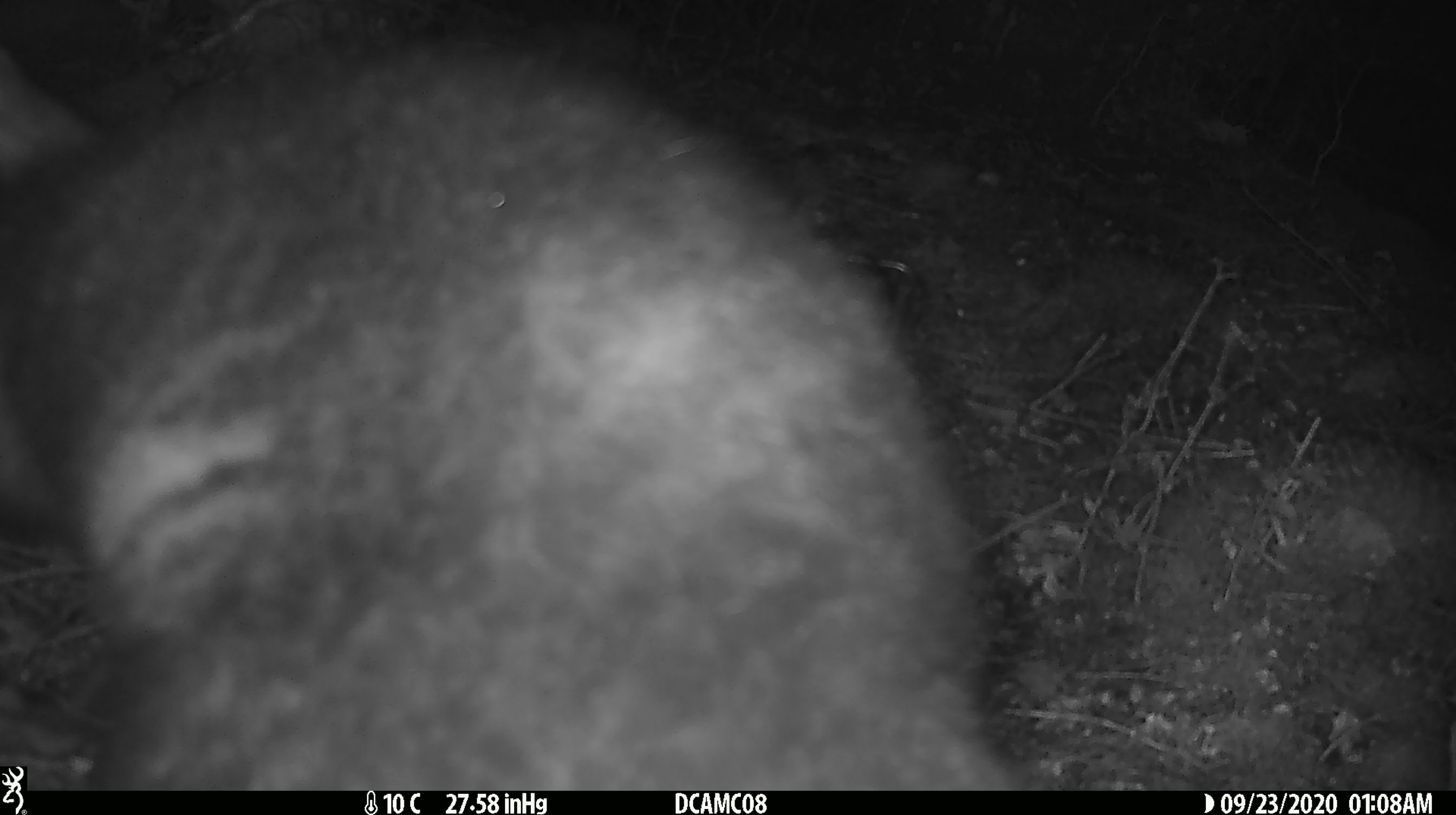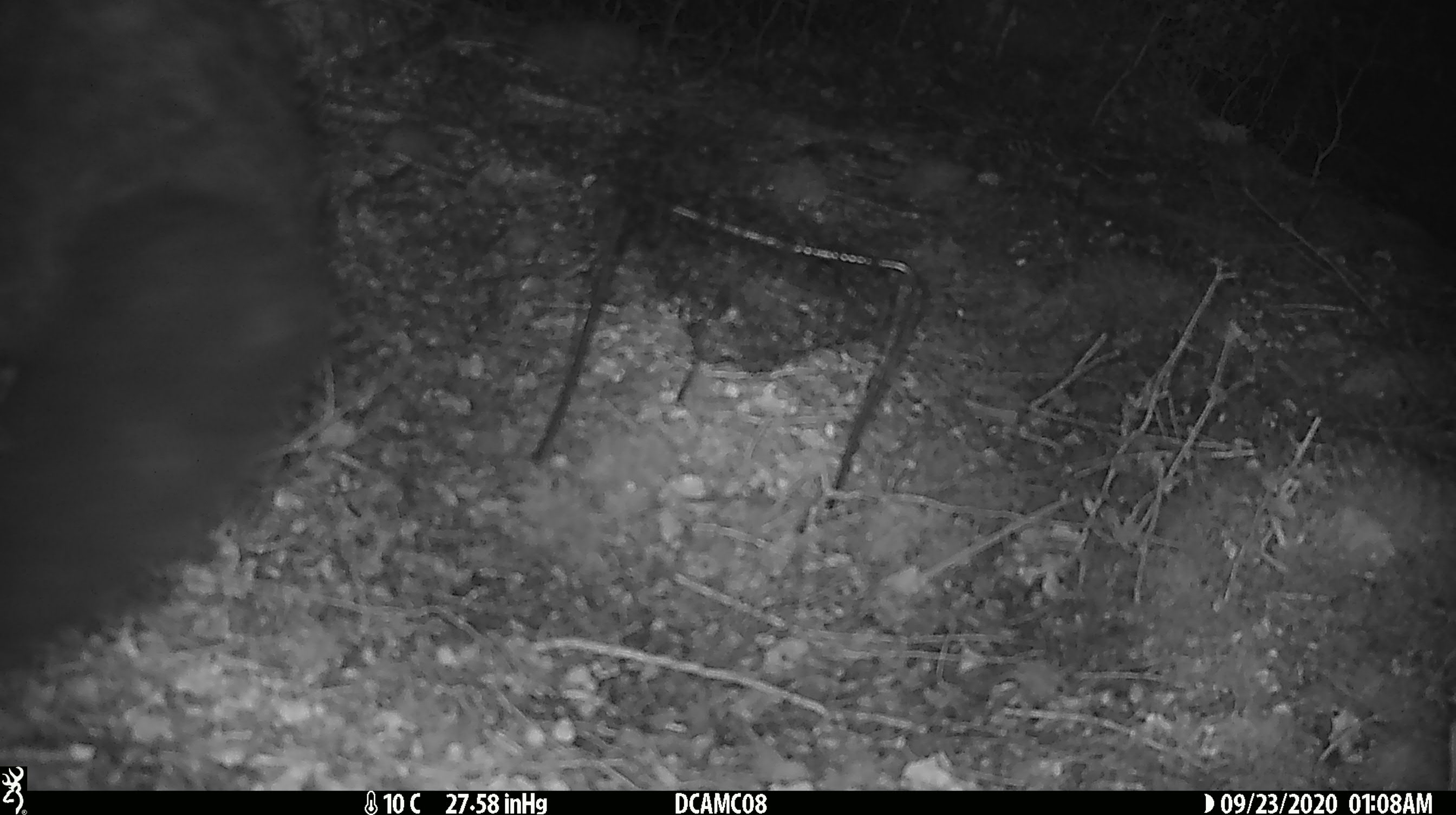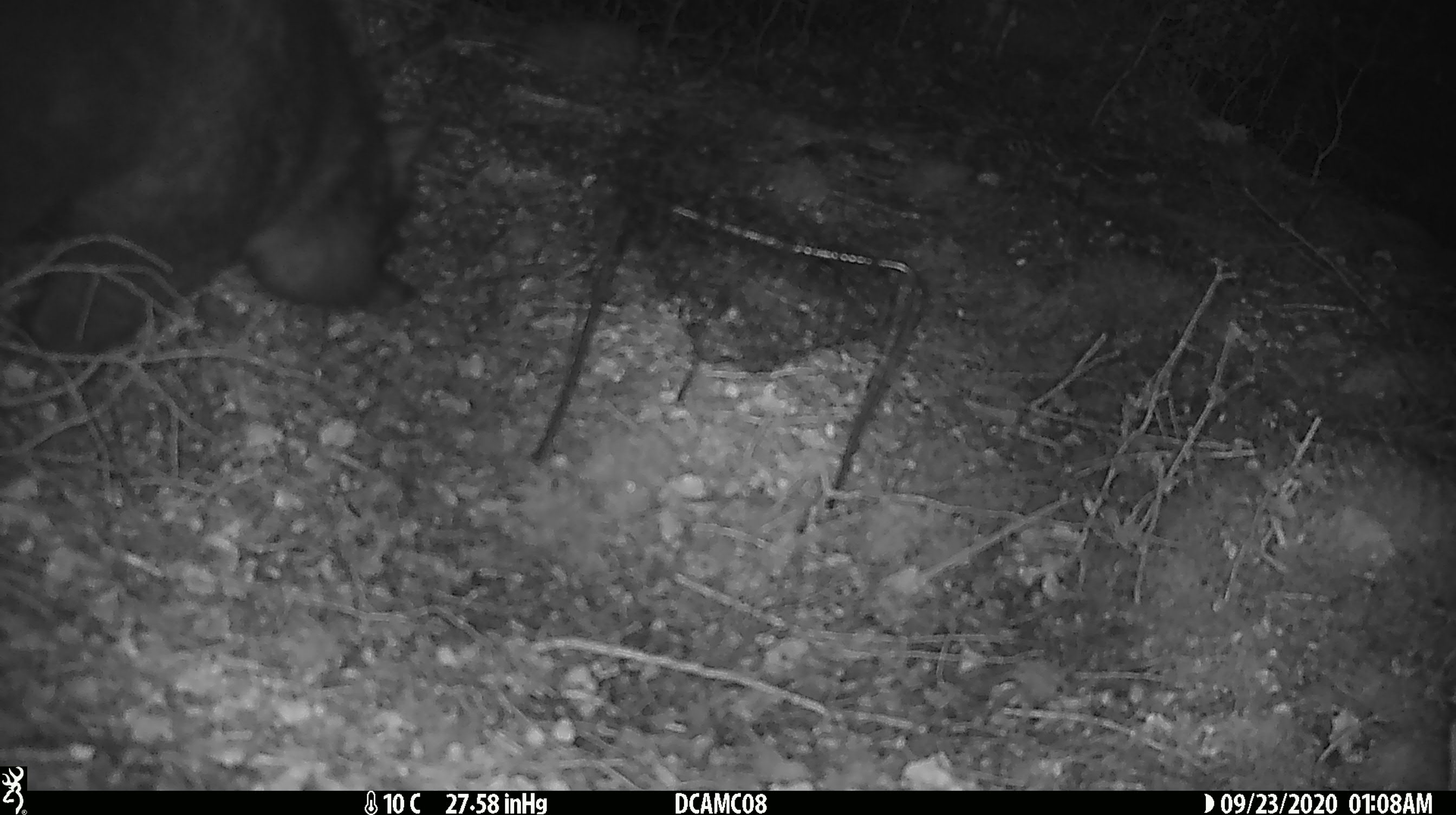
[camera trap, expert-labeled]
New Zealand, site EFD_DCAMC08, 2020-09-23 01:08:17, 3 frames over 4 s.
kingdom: Animalia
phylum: Chordata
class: Mammalia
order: Diprotodontia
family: Phalangeridae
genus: Trichosurus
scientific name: Trichosurus vulpecula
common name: common brushtail possum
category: possum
Possum (common brushtail possum) (Trichosurus vulpecula).